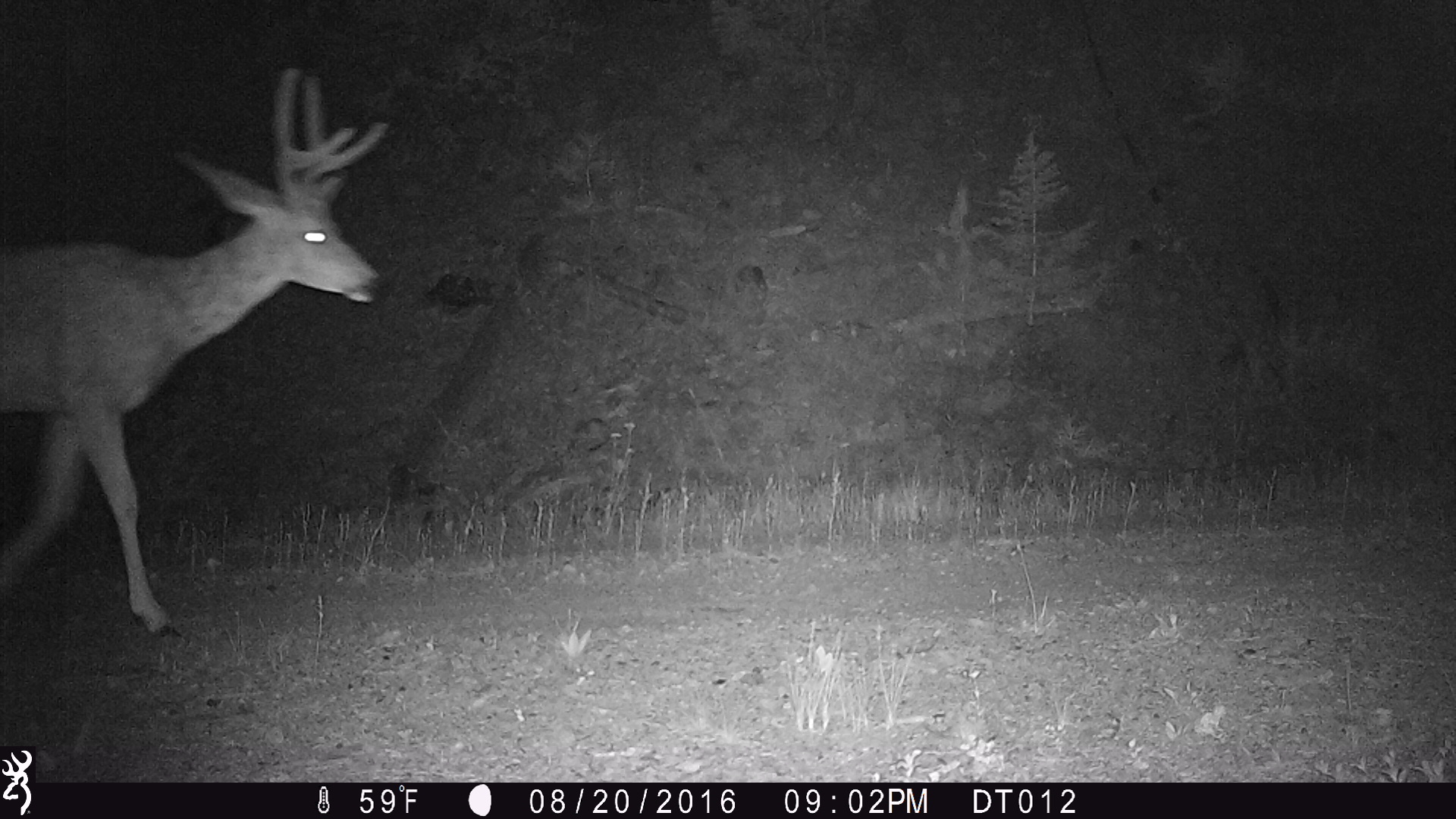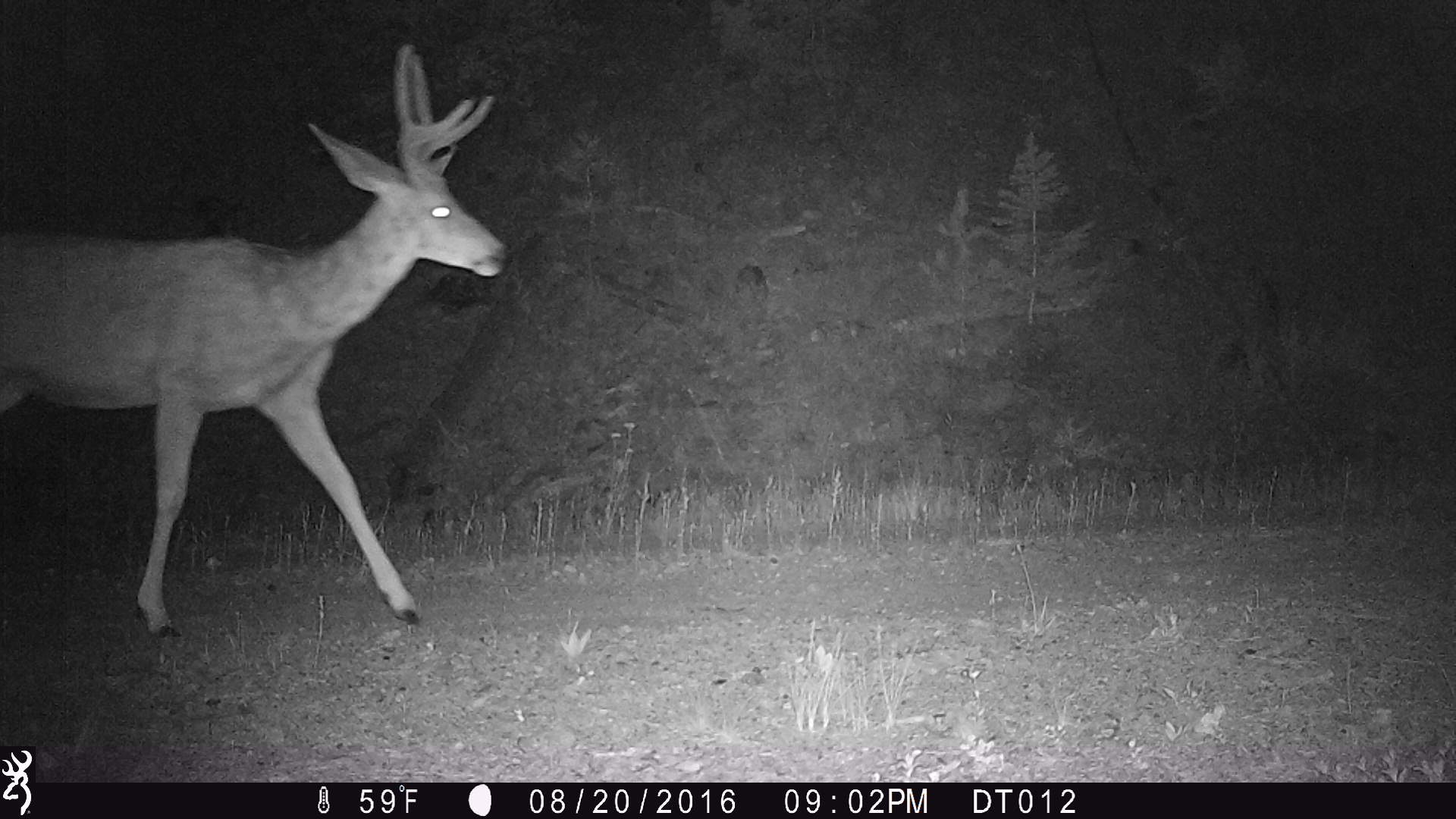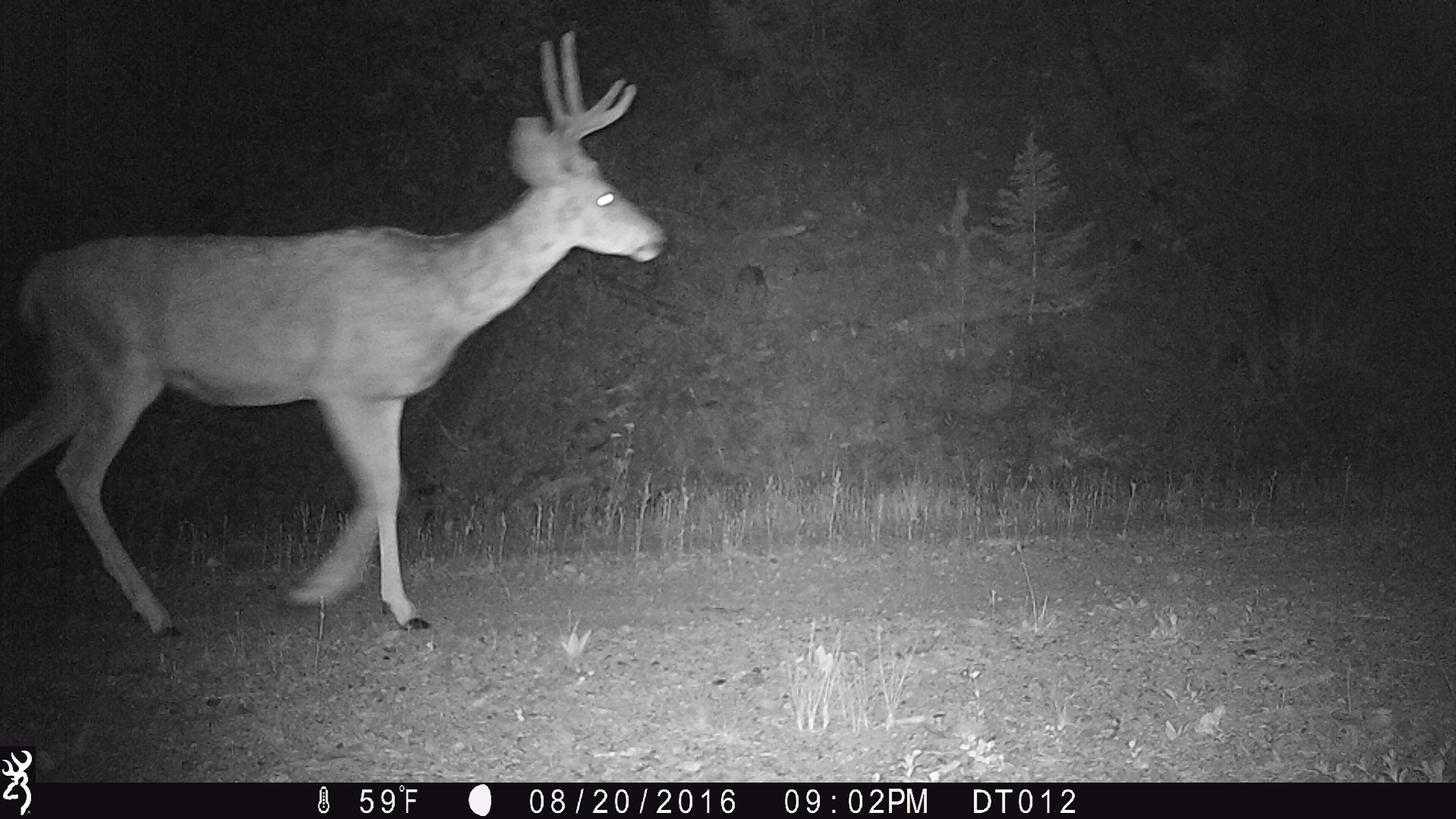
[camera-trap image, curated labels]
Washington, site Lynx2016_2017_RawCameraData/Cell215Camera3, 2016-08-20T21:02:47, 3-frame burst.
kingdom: Animalia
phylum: Chordata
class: Mammalia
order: Artiodactyla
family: Cervidae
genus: Odocoileus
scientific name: Odocoileus hemionus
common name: mule deer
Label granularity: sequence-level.